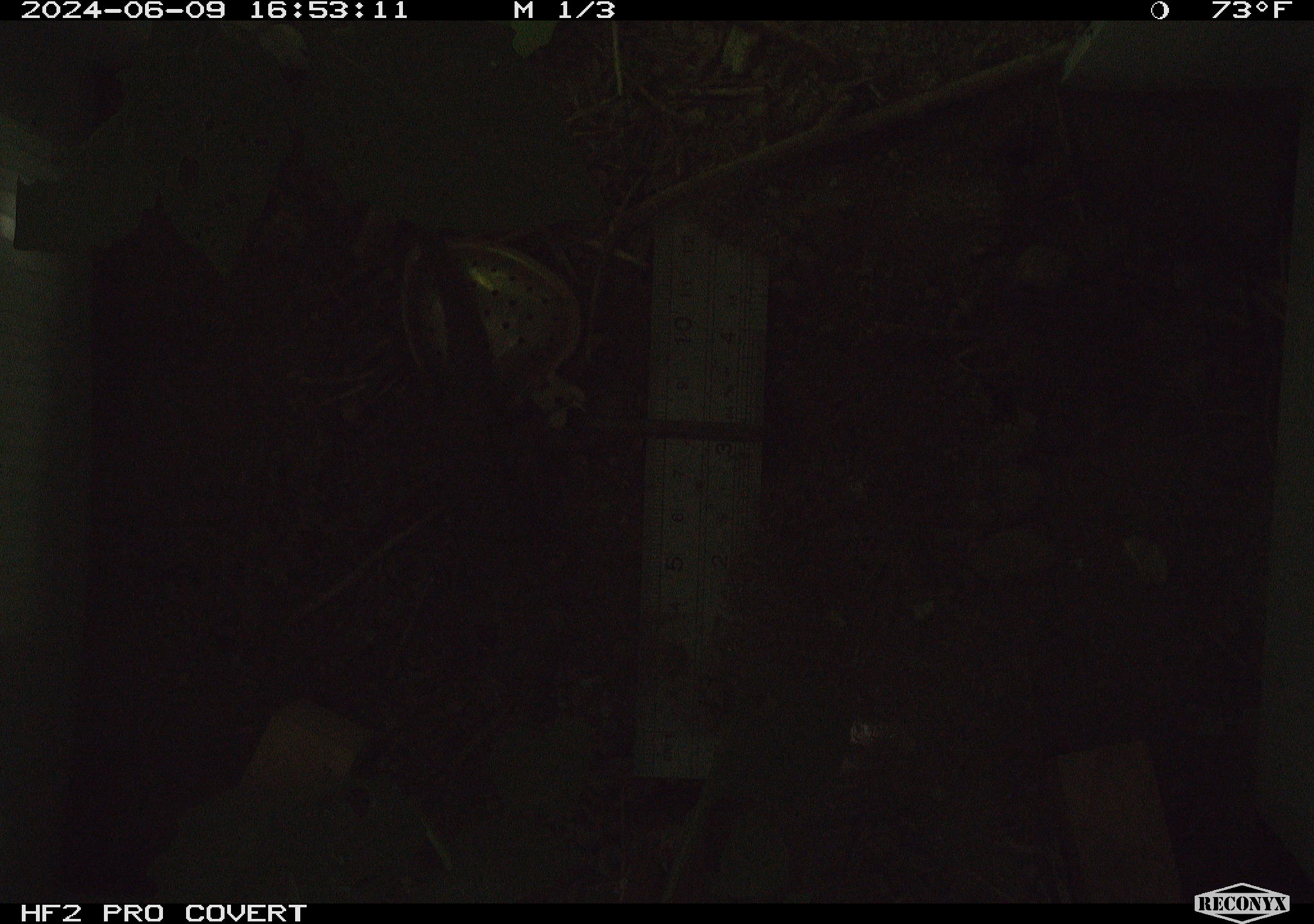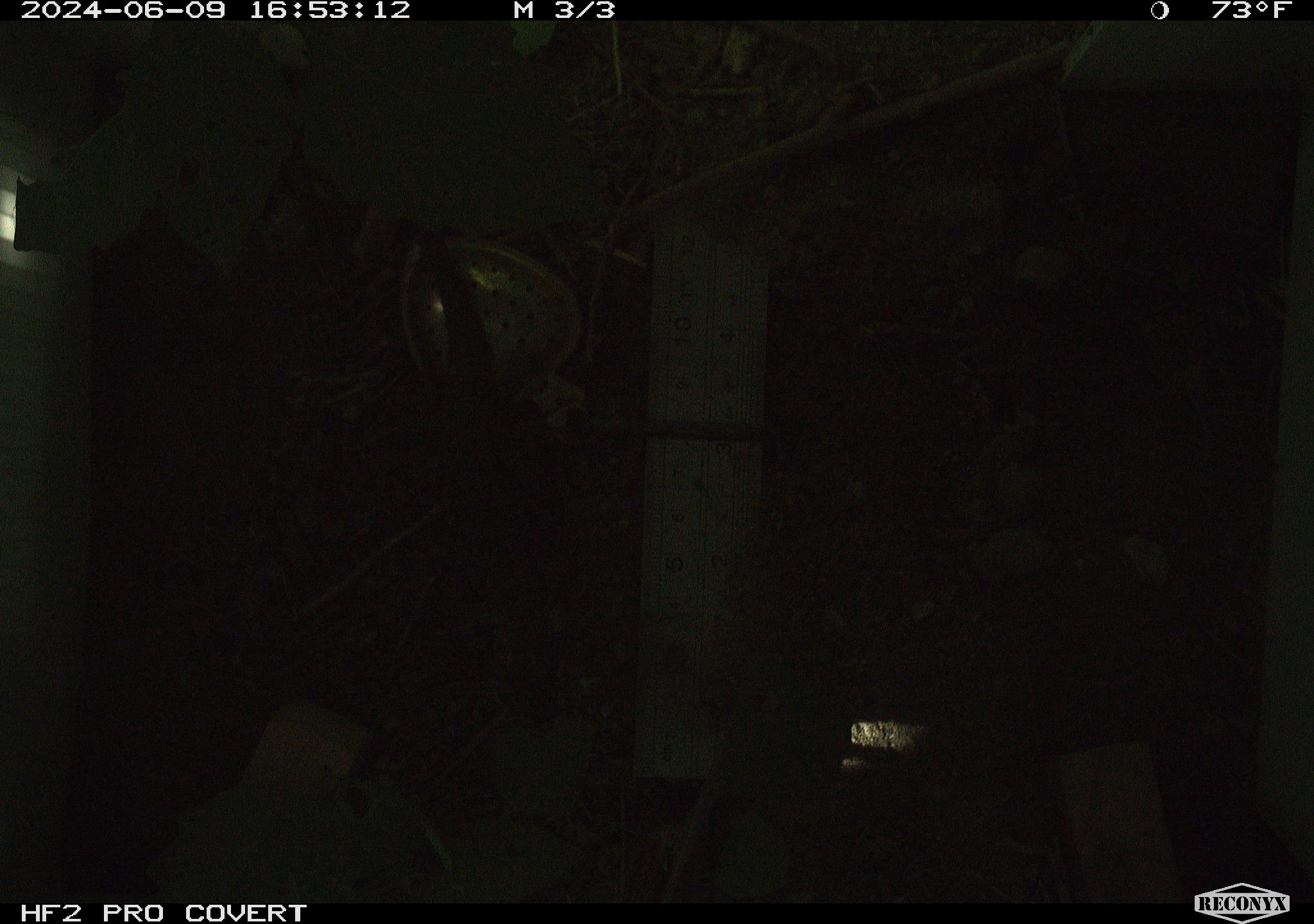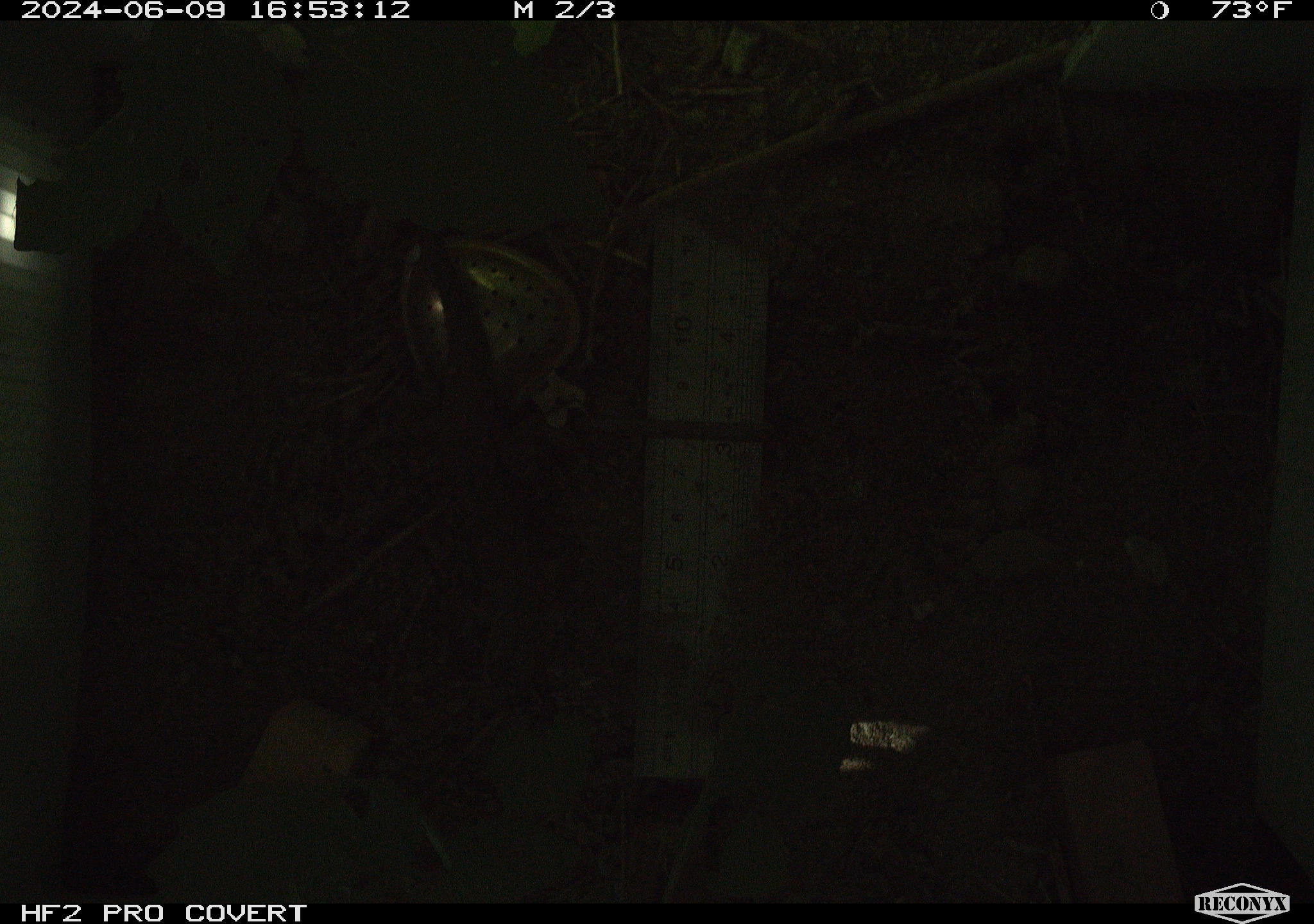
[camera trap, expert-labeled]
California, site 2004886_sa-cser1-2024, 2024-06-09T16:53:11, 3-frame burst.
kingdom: Animalia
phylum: Chordata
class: Reptilia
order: Squamata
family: Phrynosomatidae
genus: Sceloporus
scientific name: Sceloporus occidentalis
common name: western fence lizard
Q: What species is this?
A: Western fence lizard (Sceloporus occidentalis).